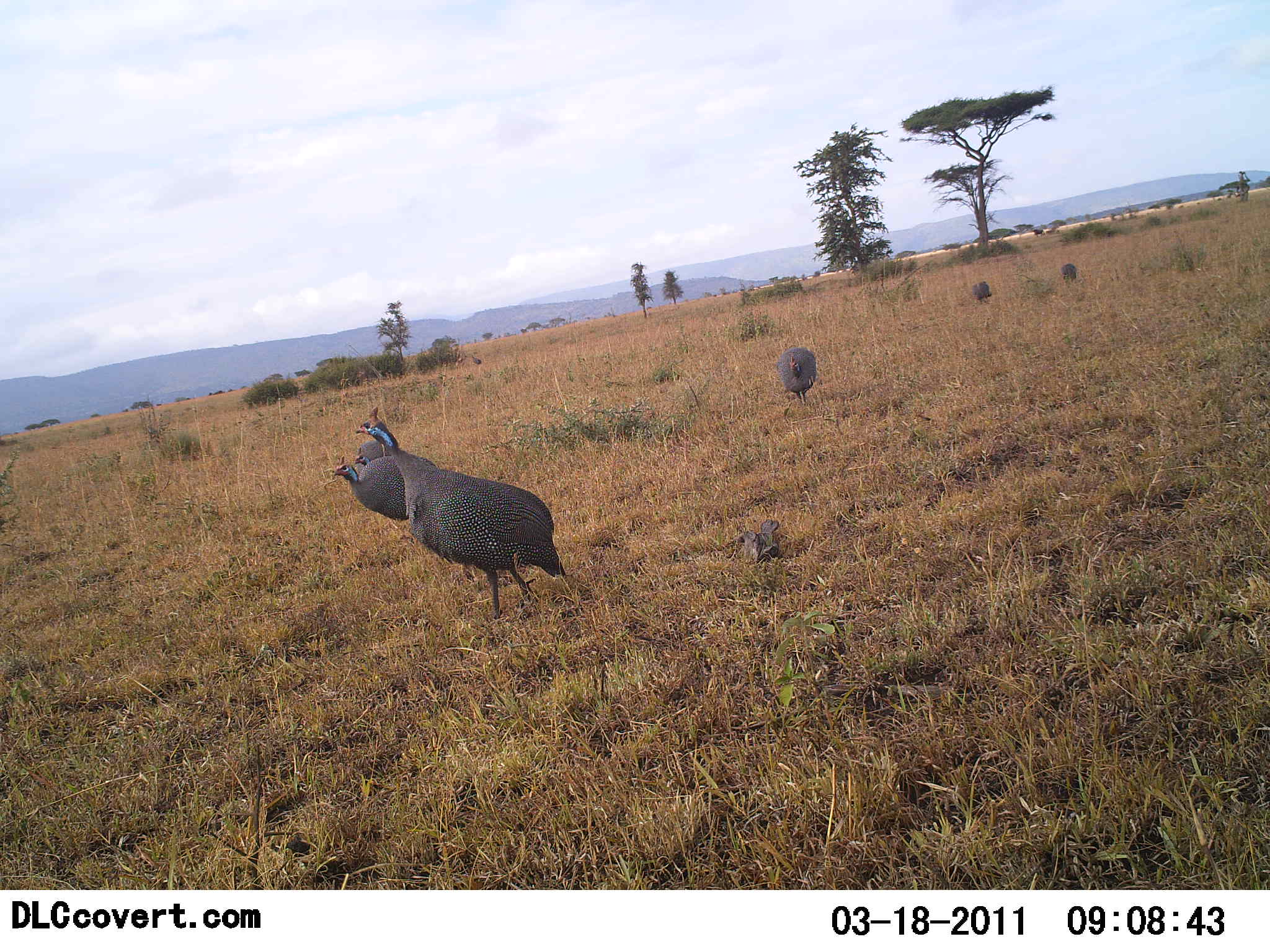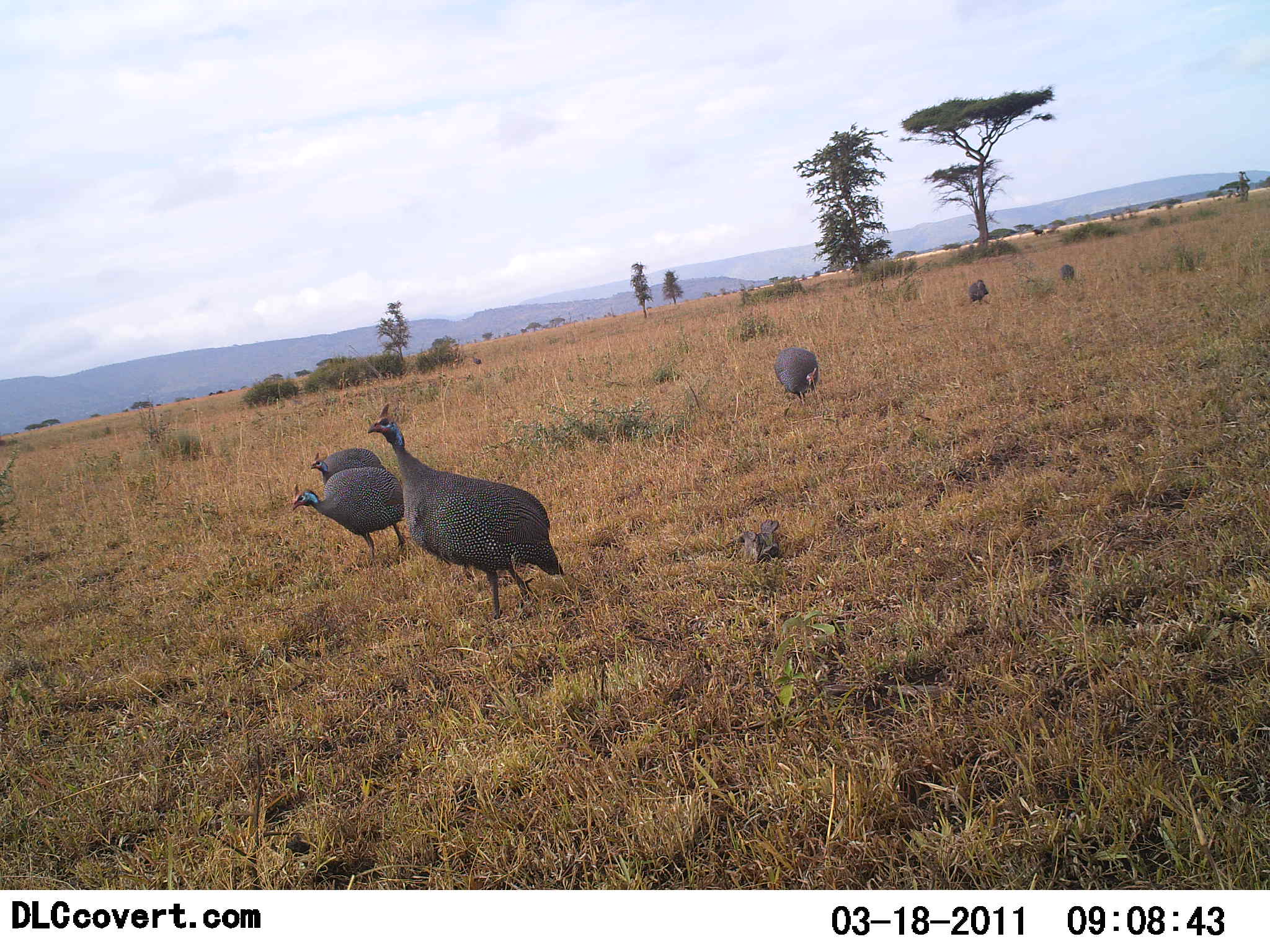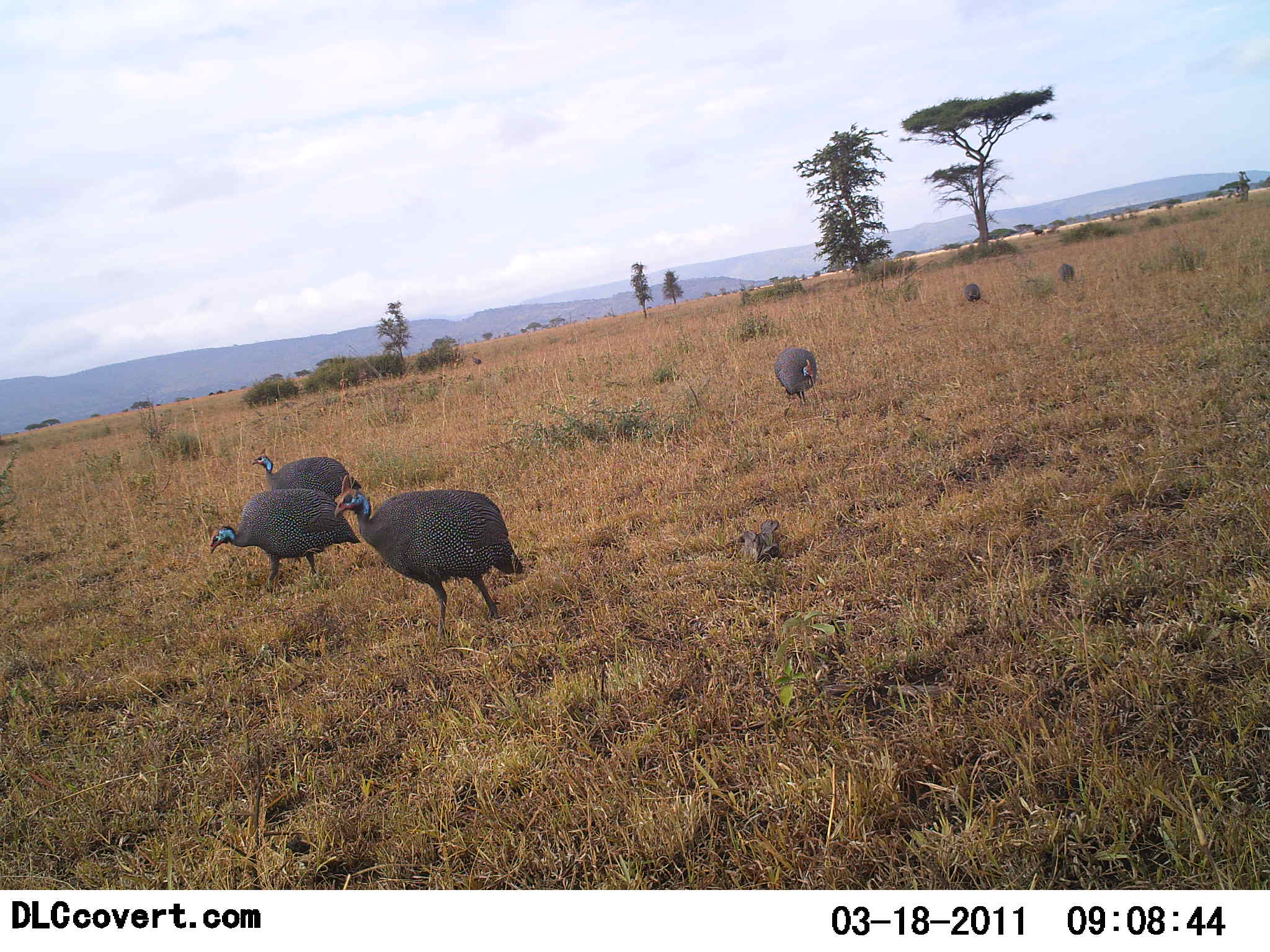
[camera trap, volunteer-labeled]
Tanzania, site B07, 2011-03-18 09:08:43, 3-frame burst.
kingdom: Animalia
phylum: Chordata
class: Aves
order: Galliformes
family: Numididae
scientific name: Numididae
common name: guinea fowl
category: guineafowl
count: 6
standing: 27%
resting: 0%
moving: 93%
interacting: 0%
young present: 13%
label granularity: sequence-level